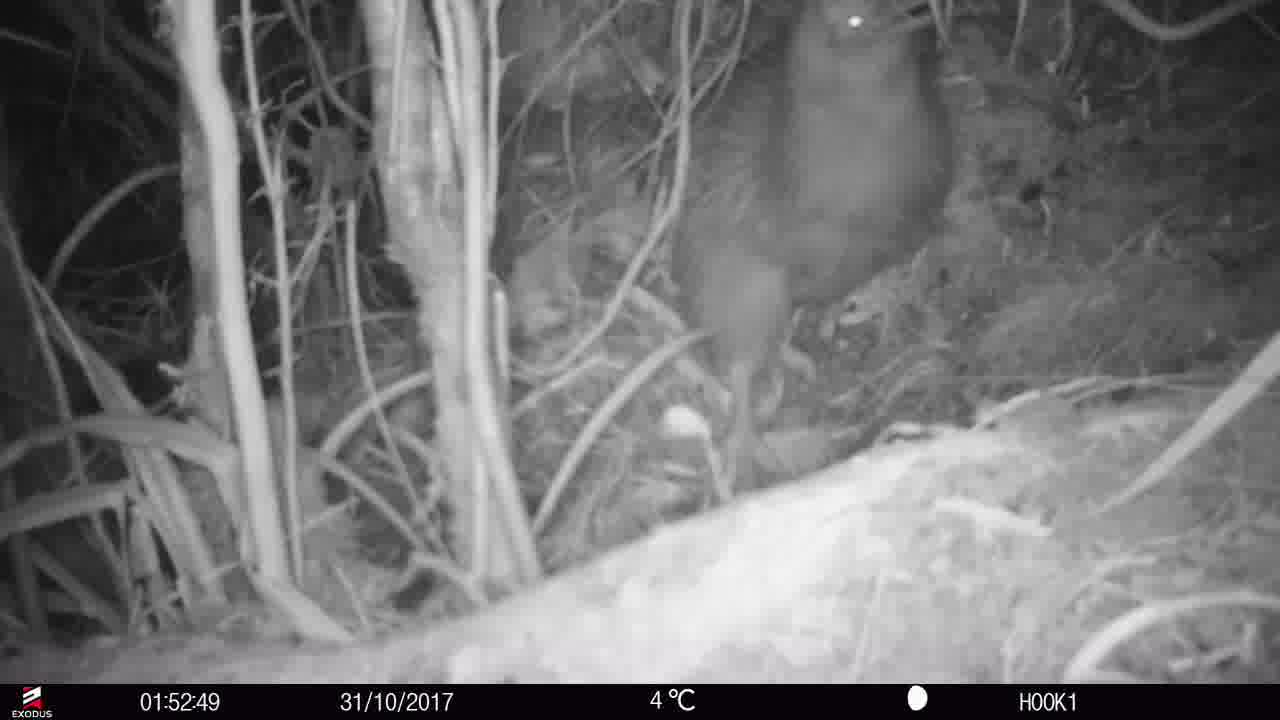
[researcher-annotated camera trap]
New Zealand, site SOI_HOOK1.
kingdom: Animalia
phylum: Chordata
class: Aves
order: Apterygiformes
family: Apterygidae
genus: Apteryx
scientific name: Apteryx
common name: kiwi